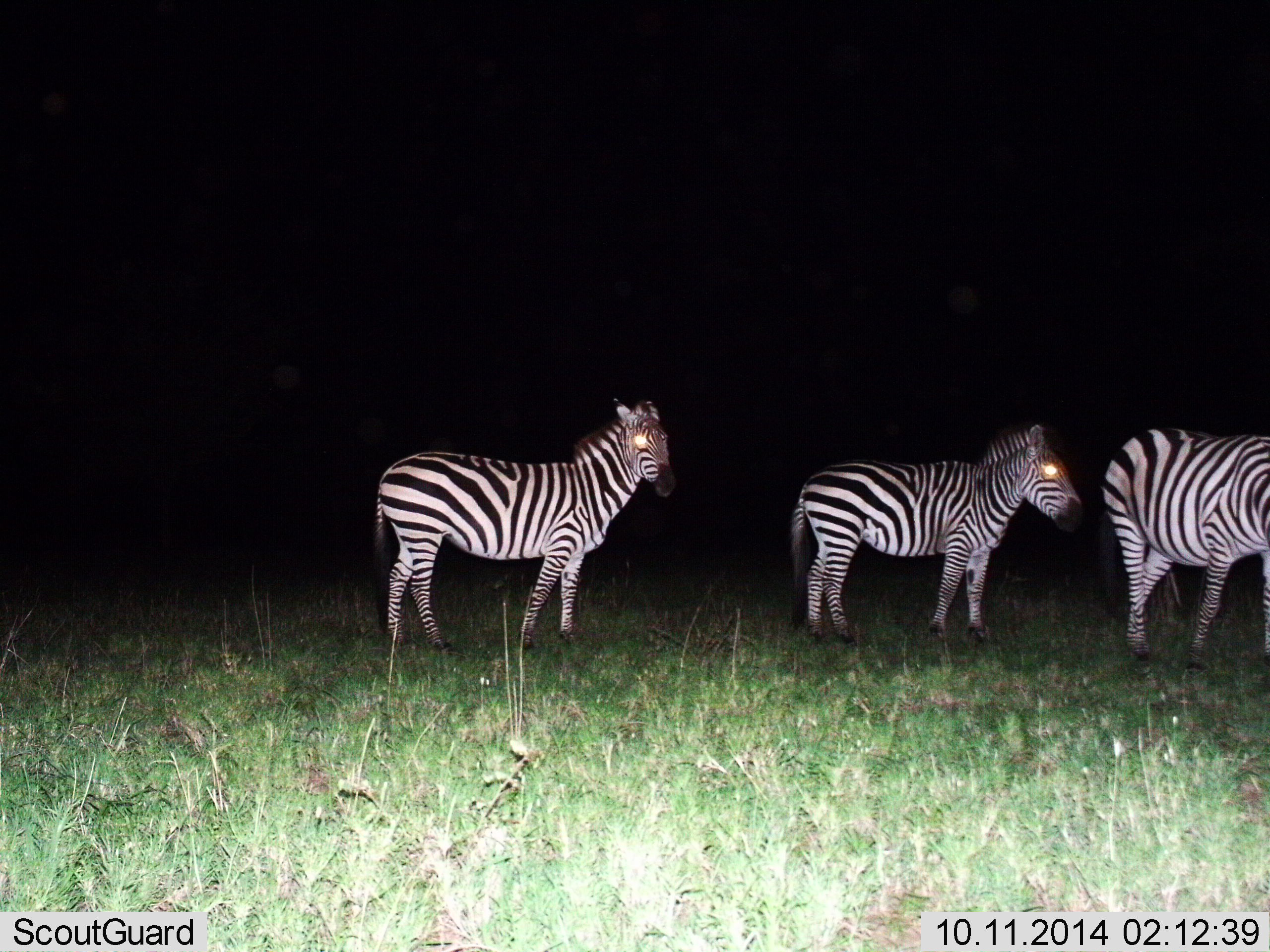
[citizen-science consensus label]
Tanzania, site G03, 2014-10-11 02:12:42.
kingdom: Animalia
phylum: Chordata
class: Mammalia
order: Perissodactyla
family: Equidae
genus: Equus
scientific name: Equus quagga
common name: plains zebra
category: zebra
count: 3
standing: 100%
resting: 0%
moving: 20%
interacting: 0%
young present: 0%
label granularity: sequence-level